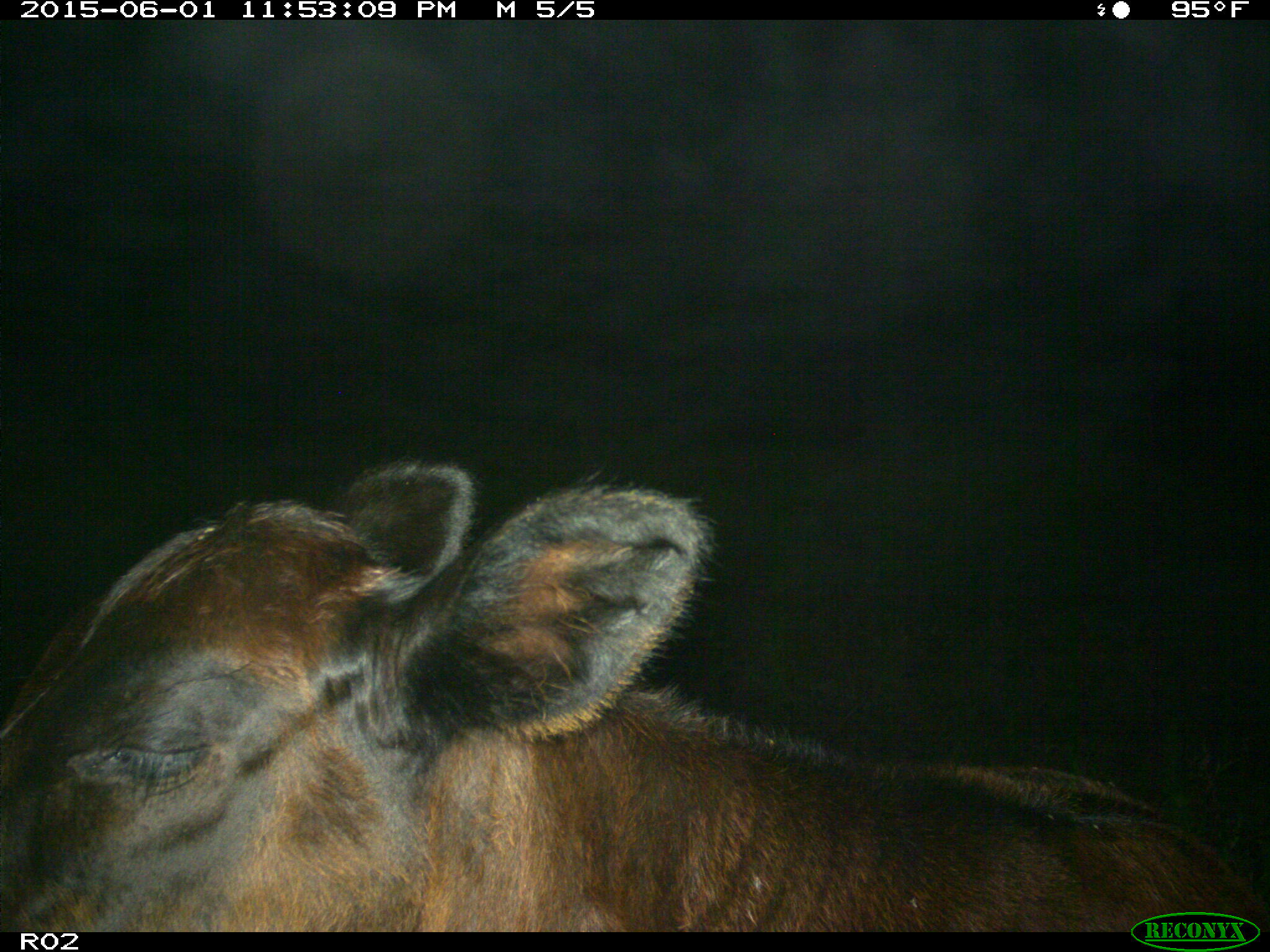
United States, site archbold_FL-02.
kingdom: Animalia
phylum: Chordata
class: Mammalia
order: Artiodactyla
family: Bovidae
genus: Bos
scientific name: Bos taurus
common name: domestic cow